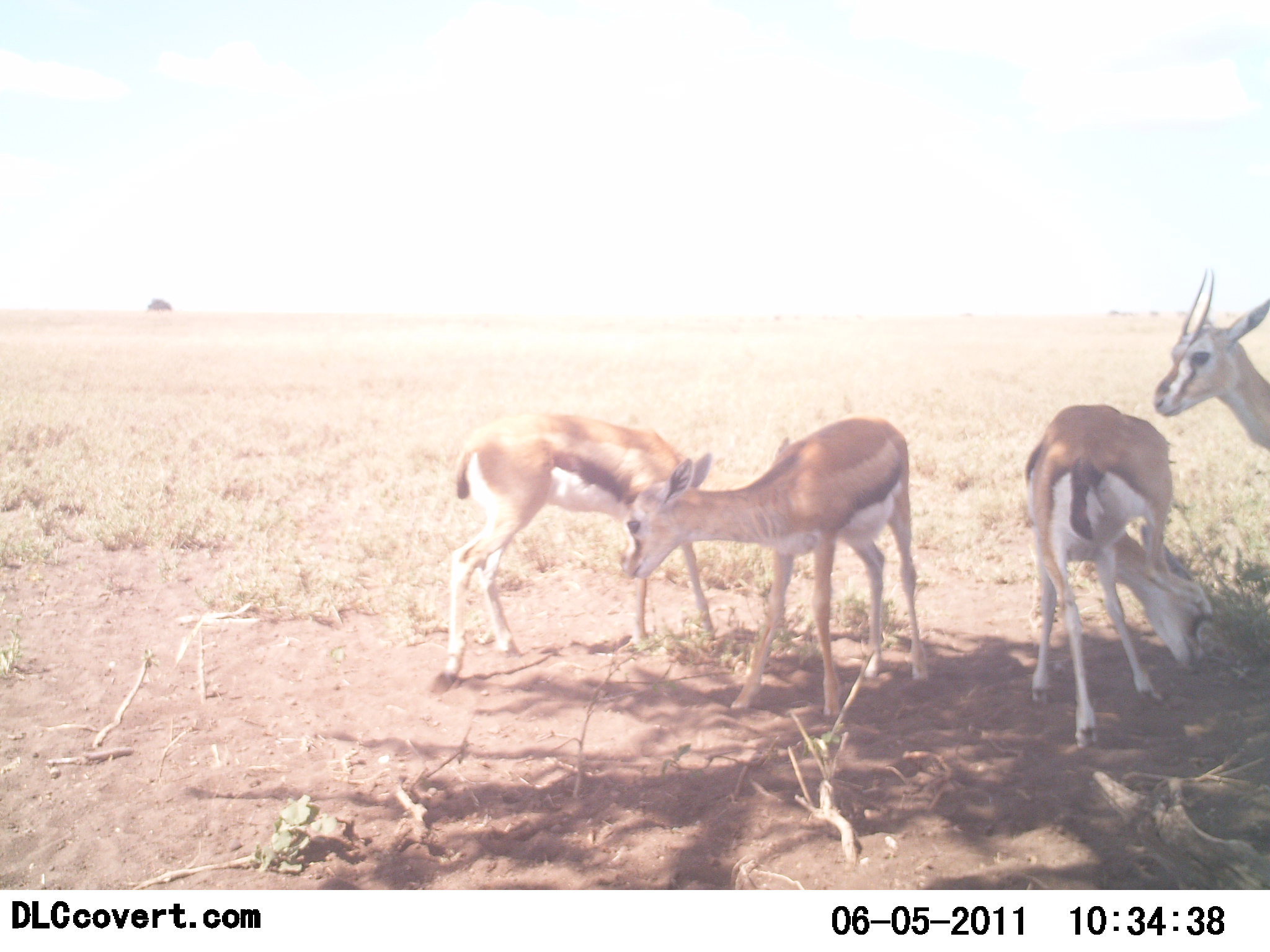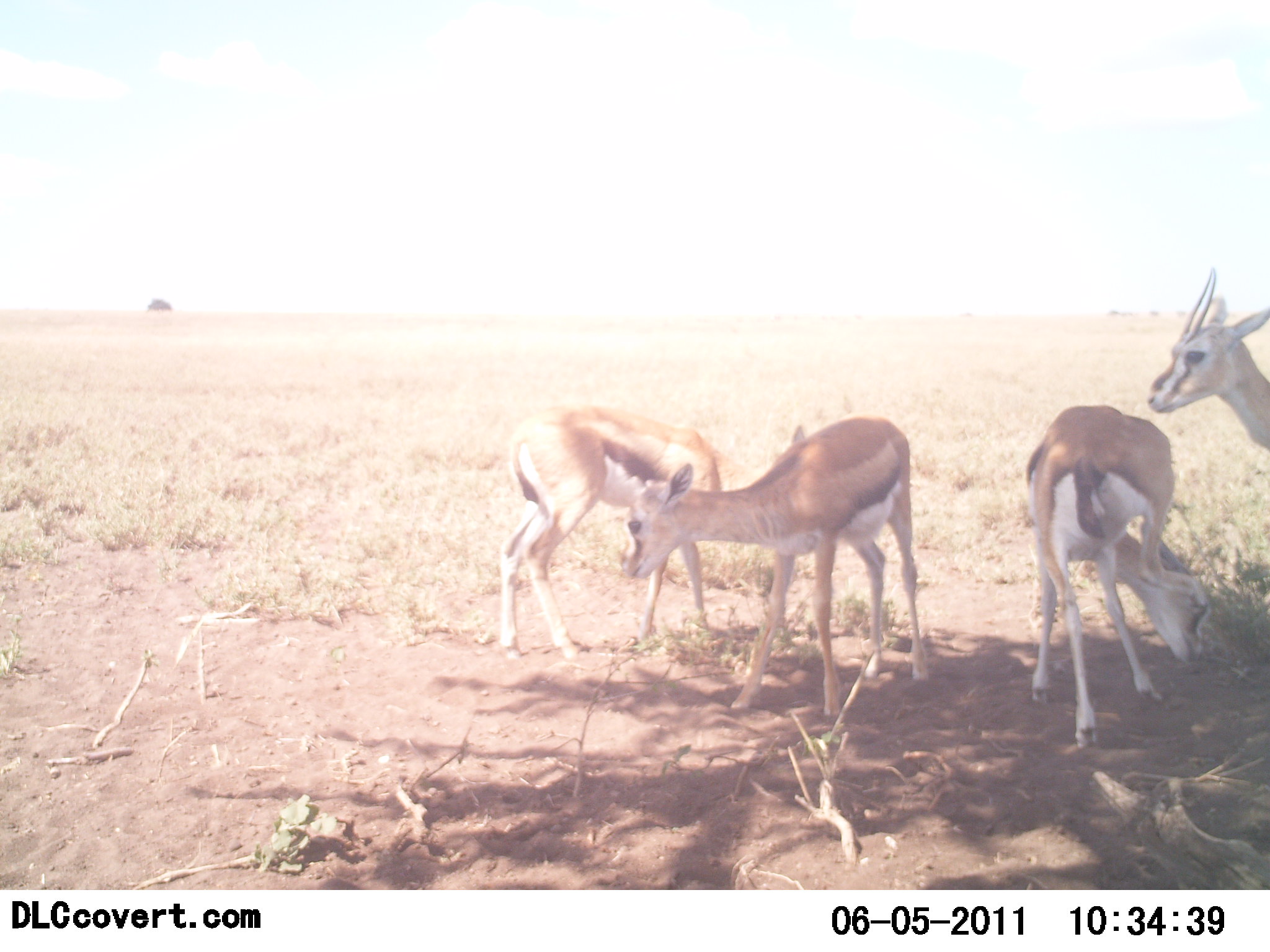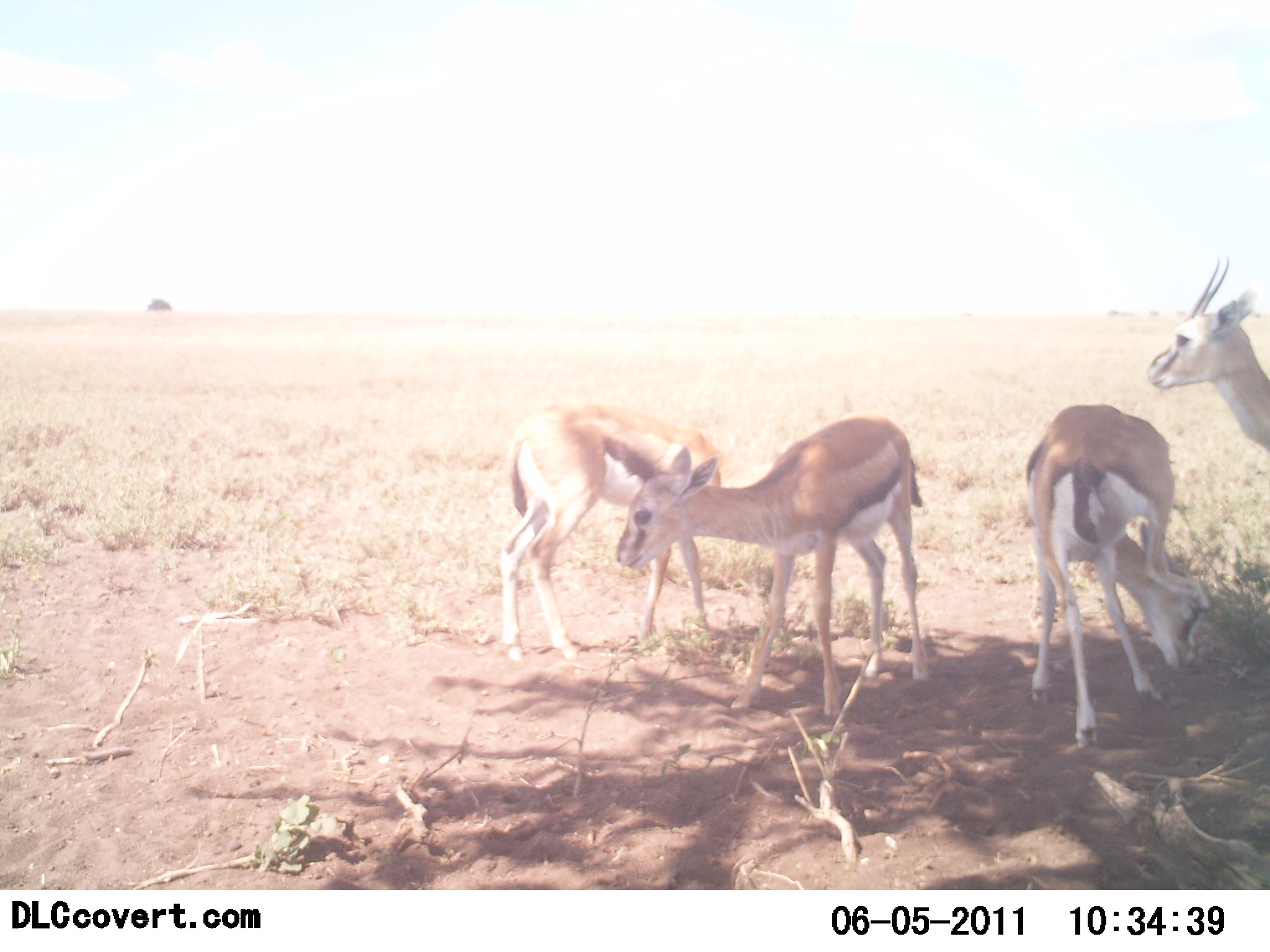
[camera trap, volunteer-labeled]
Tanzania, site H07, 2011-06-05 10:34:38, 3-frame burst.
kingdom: Animalia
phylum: Chordata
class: Mammalia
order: Artiodactyla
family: Bovidae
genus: Eudorcas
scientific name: Eudorcas thomsonii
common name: thomson's gazelle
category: gazellethomsons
Gazellethomsons (thomson's gazelle) (Eudorcas thomsonii), count 4. Behavior (volunteer vote fractions): standing 92%, resting 0%, moving 17%, interacting 25%. Young present (vote fraction): 8%. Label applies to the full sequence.